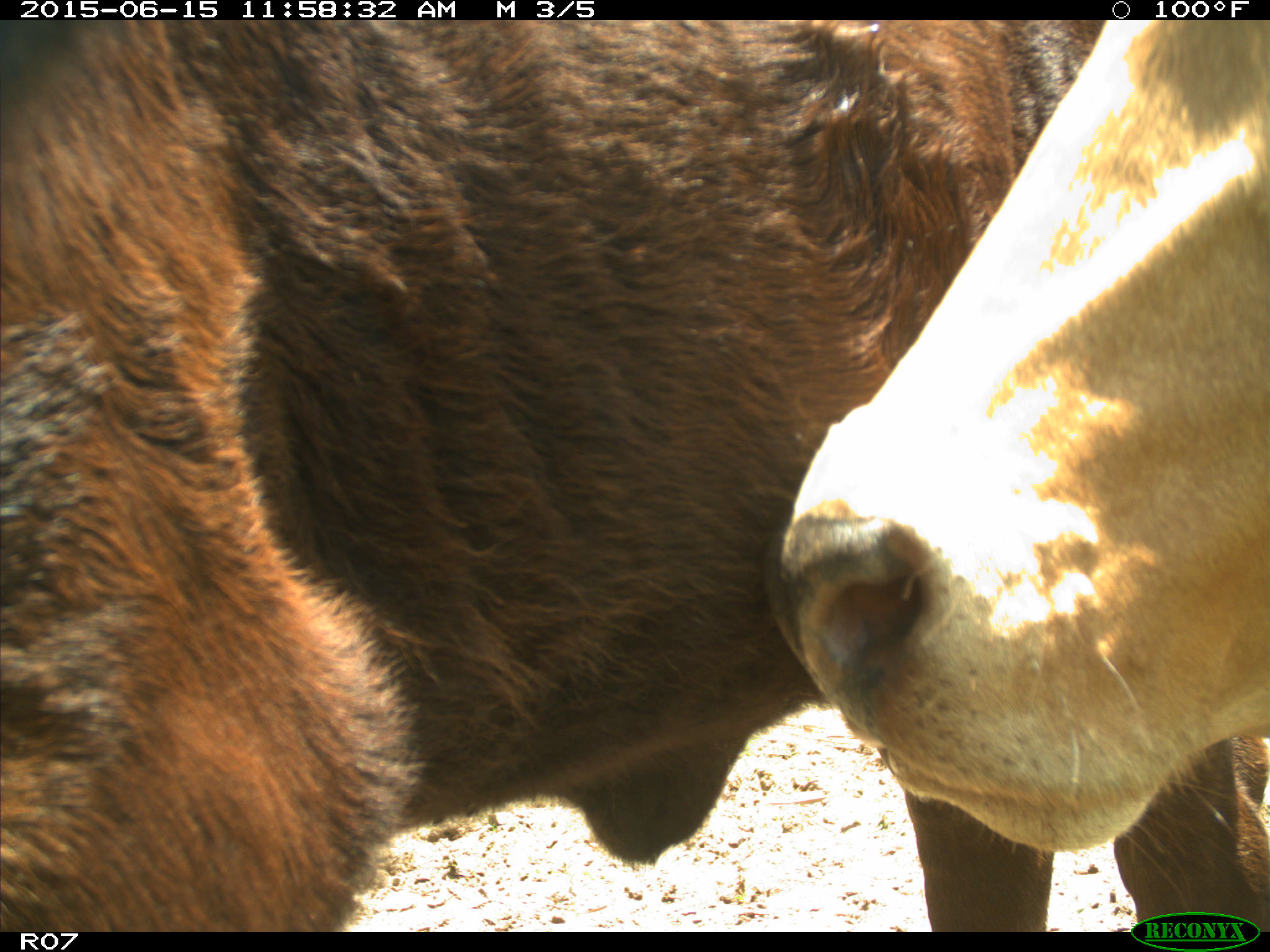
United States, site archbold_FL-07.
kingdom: Animalia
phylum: Chordata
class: Mammalia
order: Artiodactyla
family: Bovidae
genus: Bos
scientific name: Bos taurus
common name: domestic cow